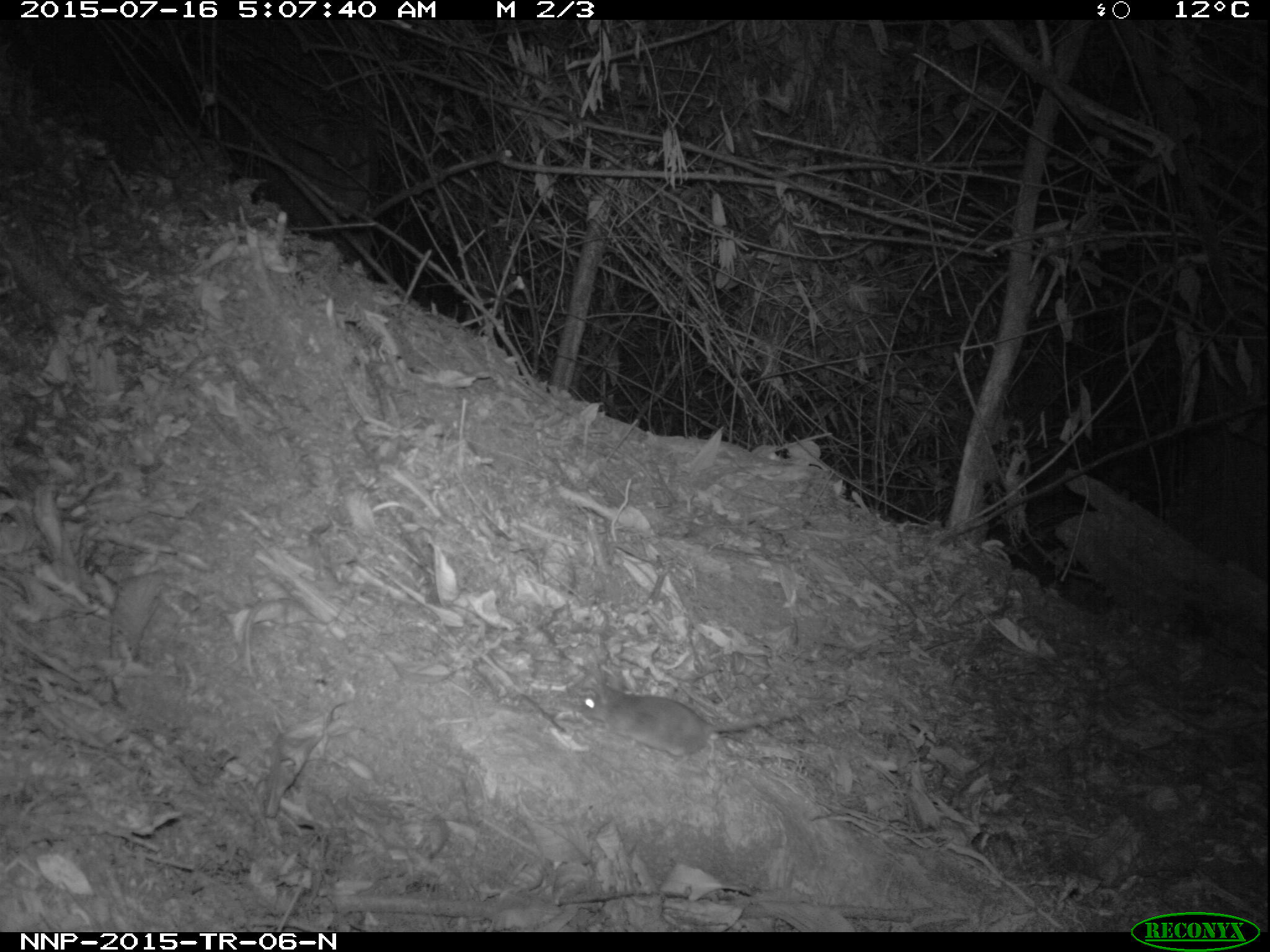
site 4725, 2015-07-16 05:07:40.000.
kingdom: Animalia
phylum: Chordata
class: Mammalia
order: Rodentia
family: Nesomyidae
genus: Cricetomys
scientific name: Cricetomys gambianus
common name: african giant pouched rat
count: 1